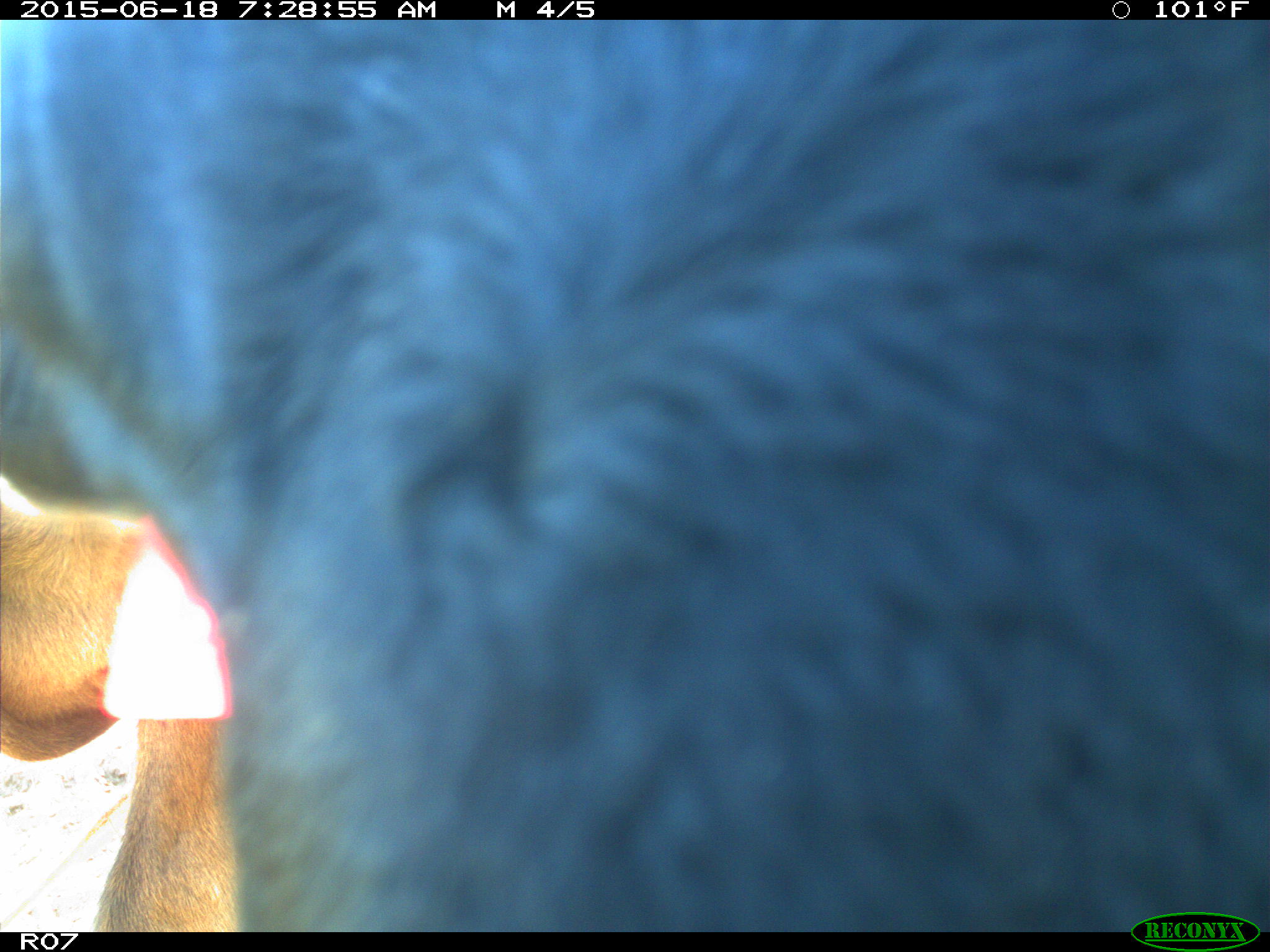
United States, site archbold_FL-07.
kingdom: Animalia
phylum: Chordata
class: Mammalia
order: Artiodactyla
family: Bovidae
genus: Bos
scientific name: Bos taurus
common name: domestic cow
Bos taurus (domestic cow).